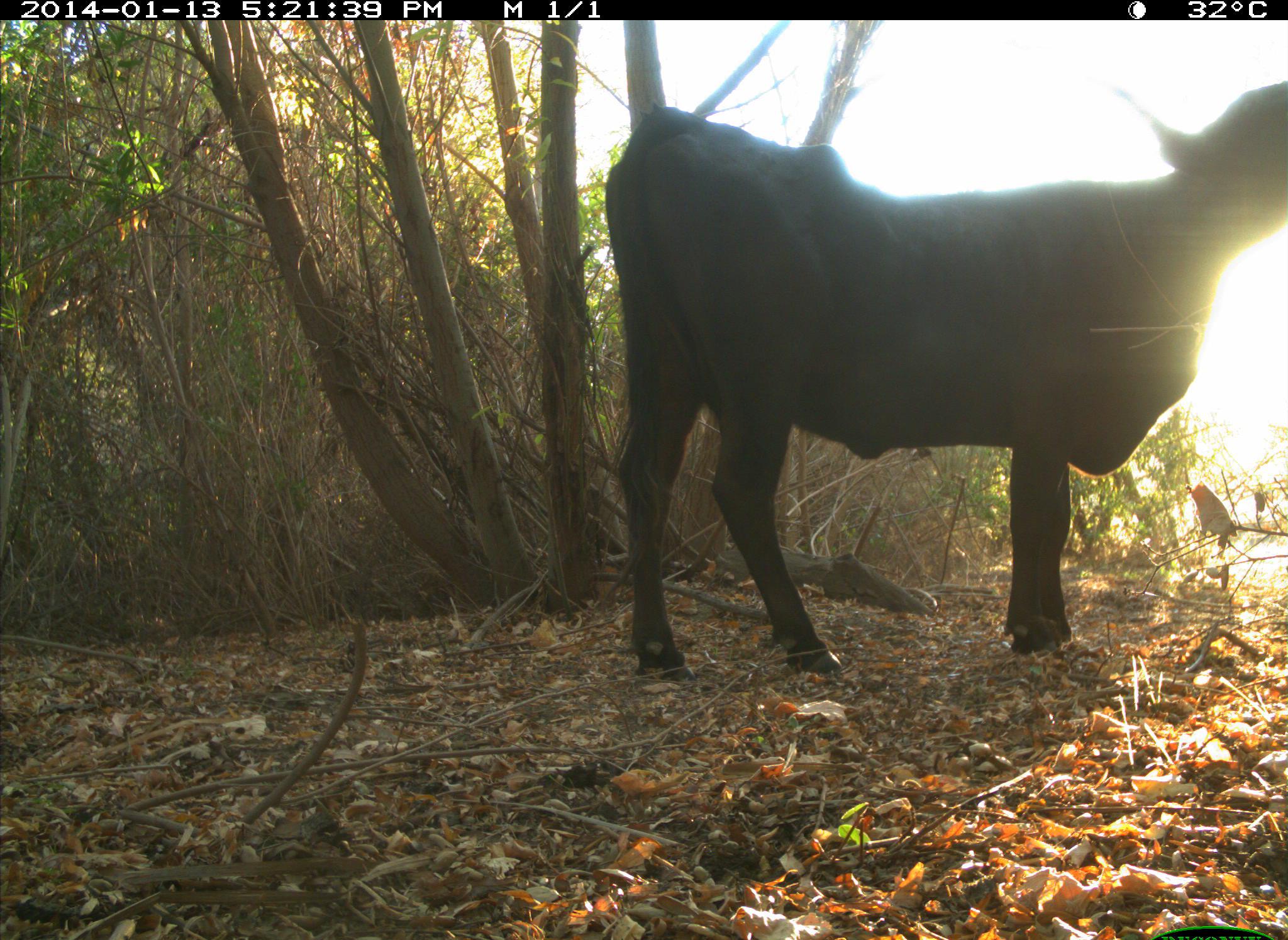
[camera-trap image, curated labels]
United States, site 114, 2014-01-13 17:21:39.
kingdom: Animalia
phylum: Chordata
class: Mammalia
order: Artiodactyla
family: Bovidae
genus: Bos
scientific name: Bos taurus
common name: cow